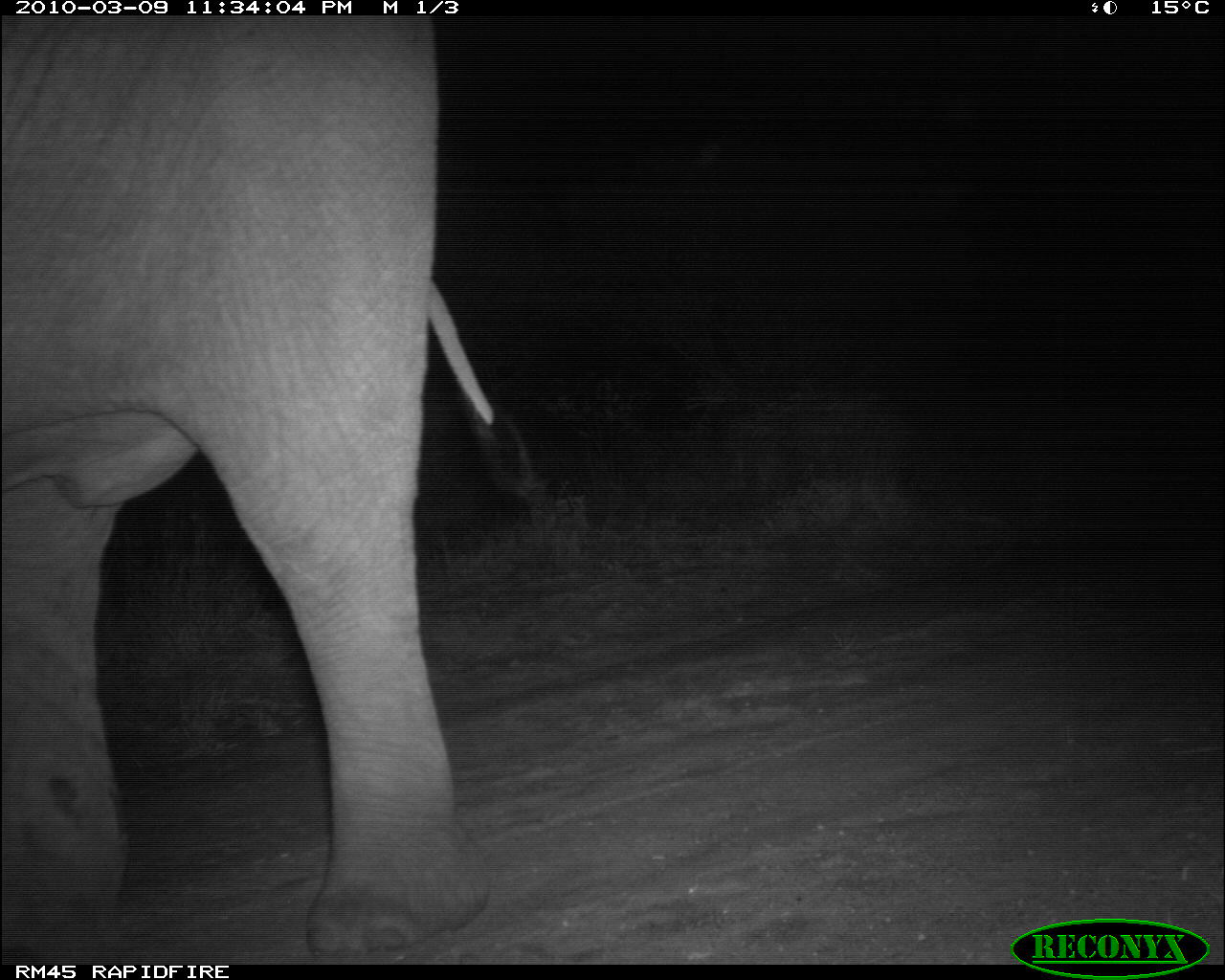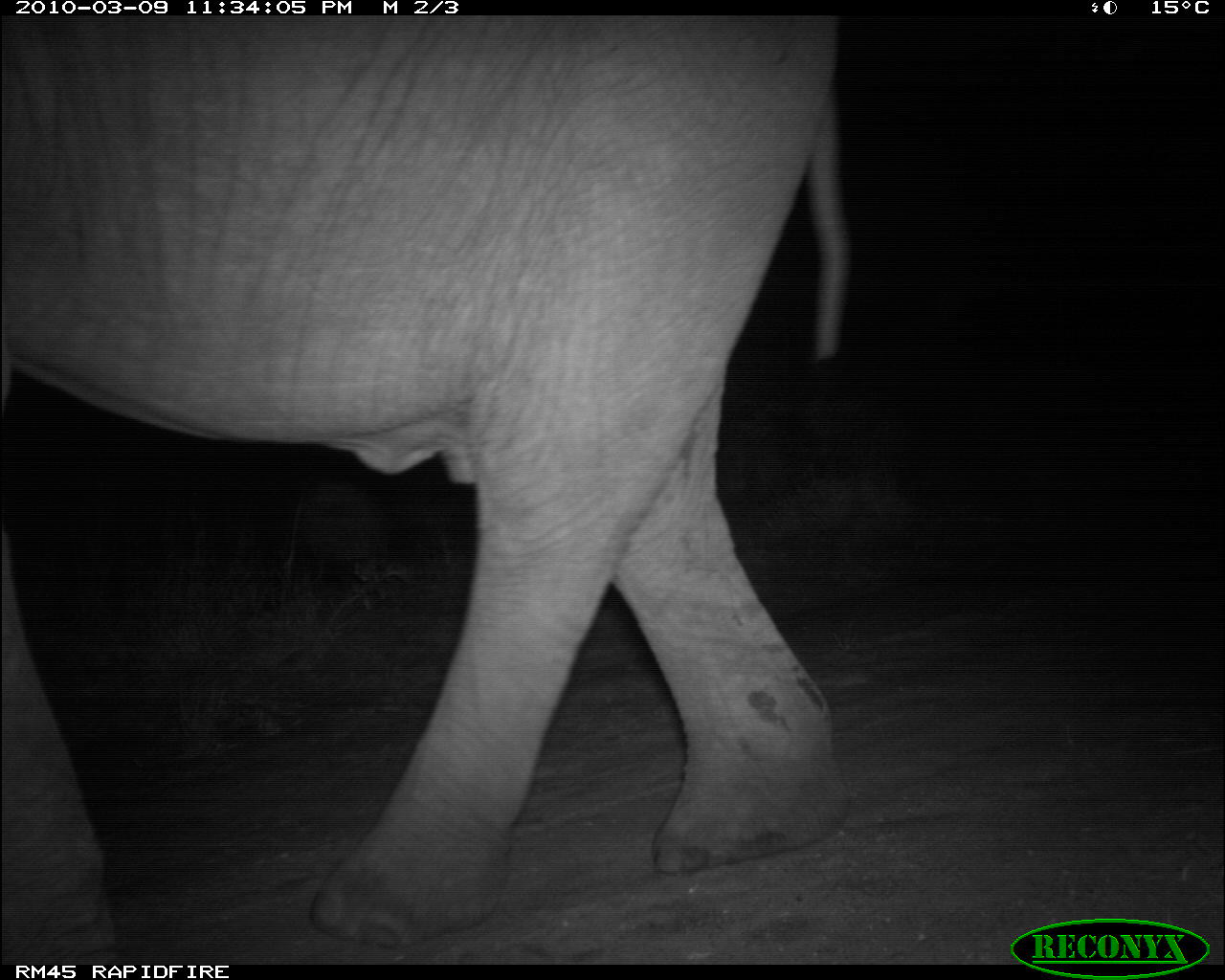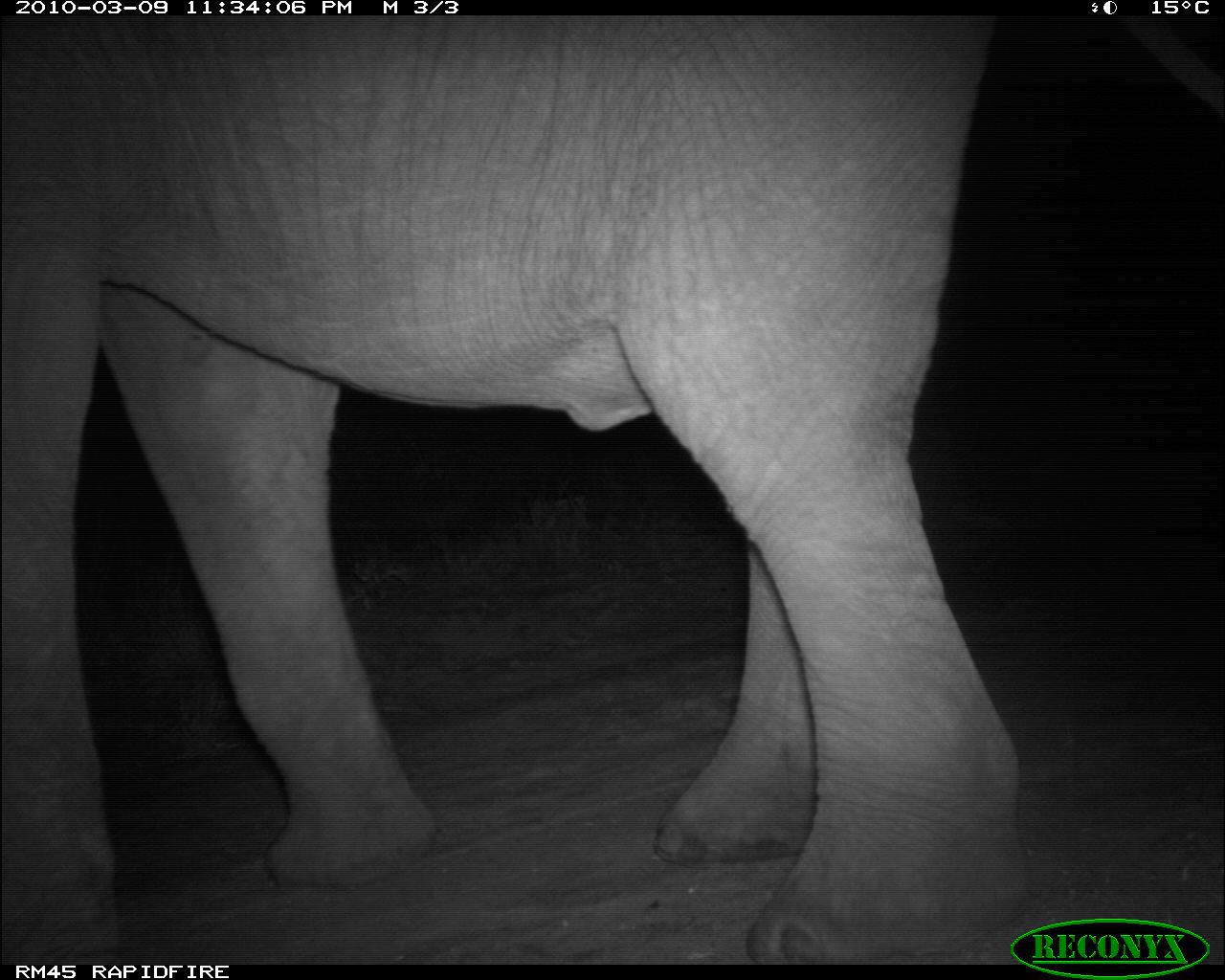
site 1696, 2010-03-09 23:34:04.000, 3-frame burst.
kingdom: Animalia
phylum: Chordata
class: Mammalia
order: Proboscidea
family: Elephantidae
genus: Loxodonta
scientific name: Loxodonta africana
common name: african bush elephant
Loxodonta africana (african bush elephant), count 1.